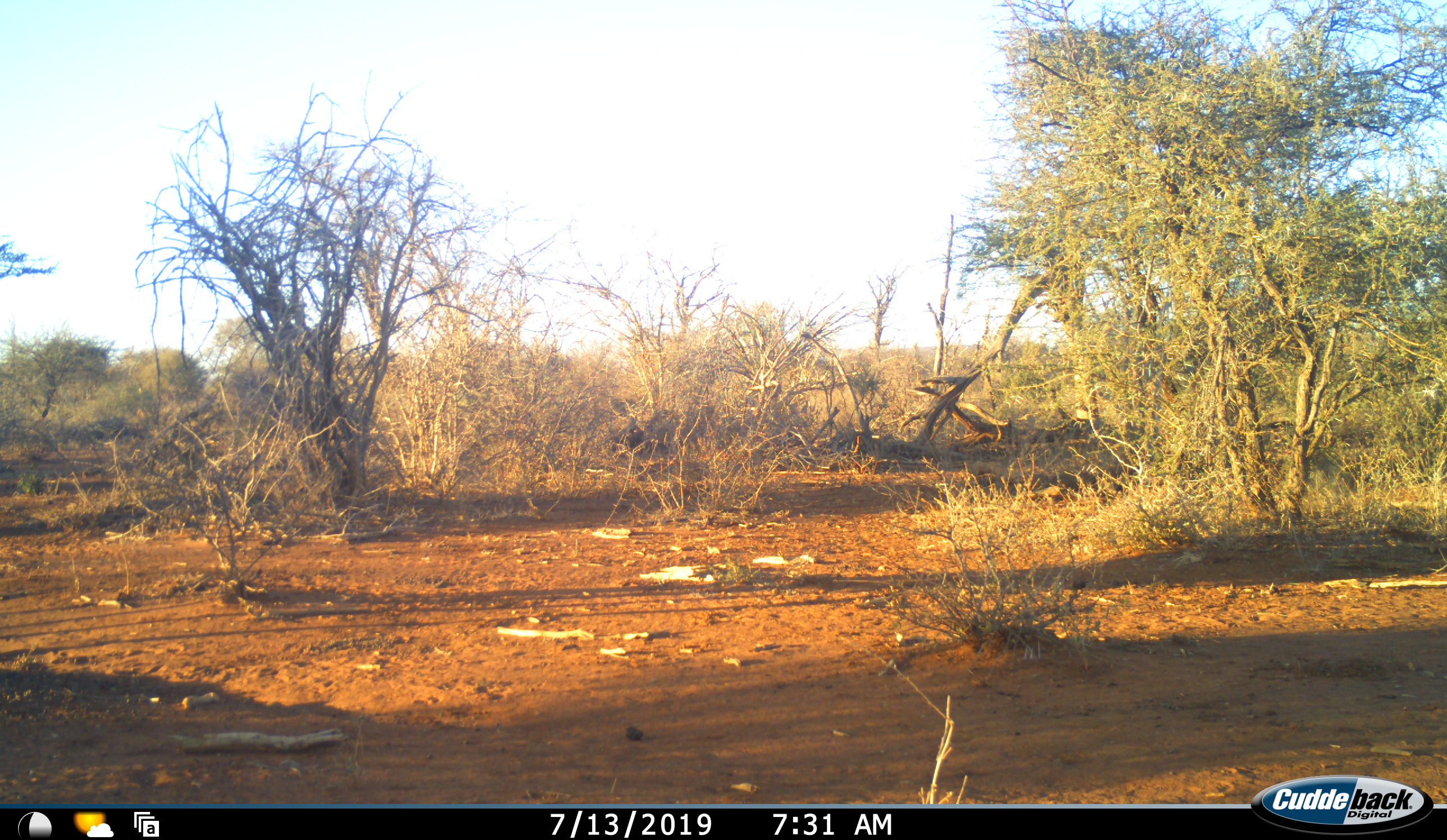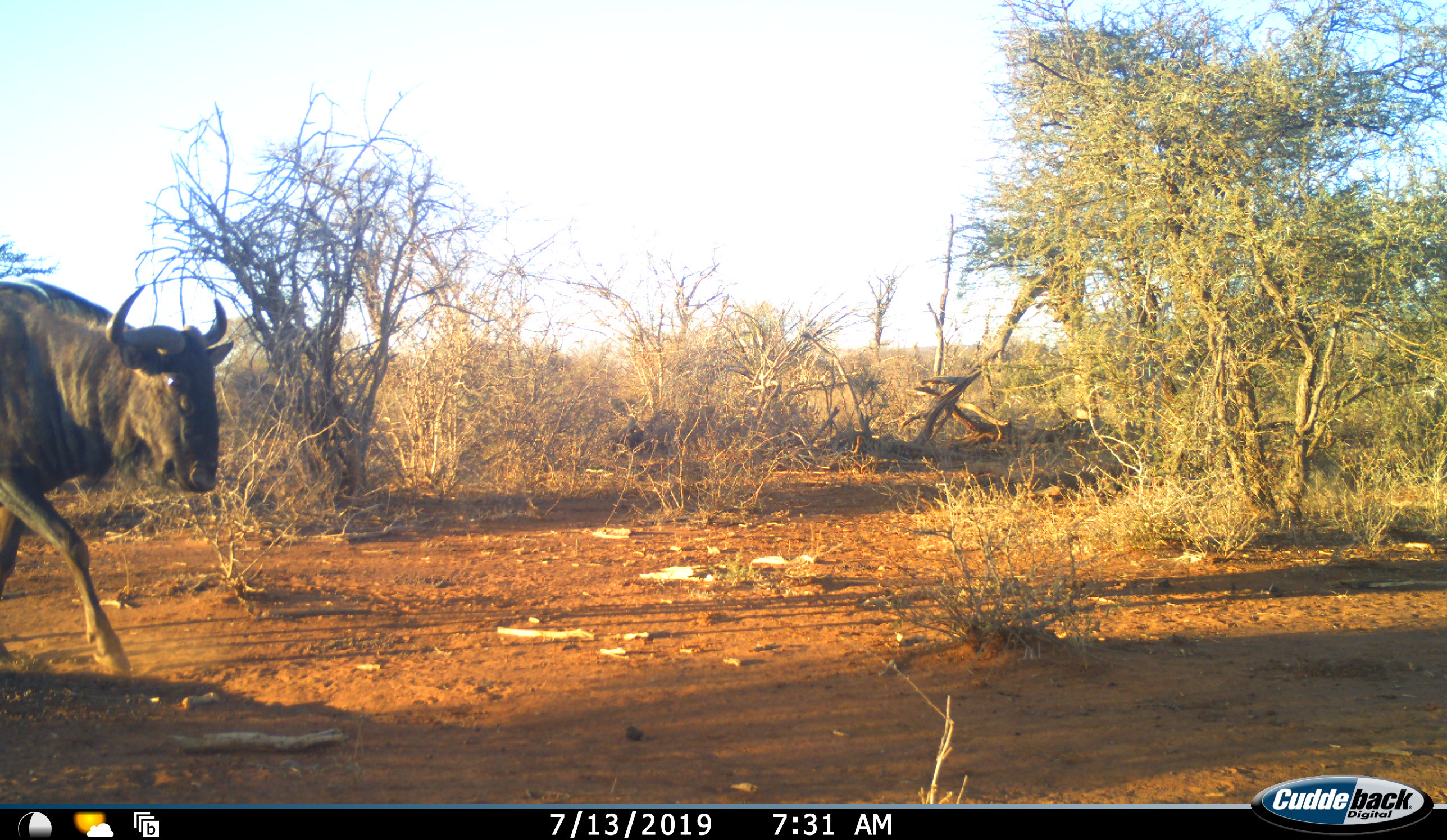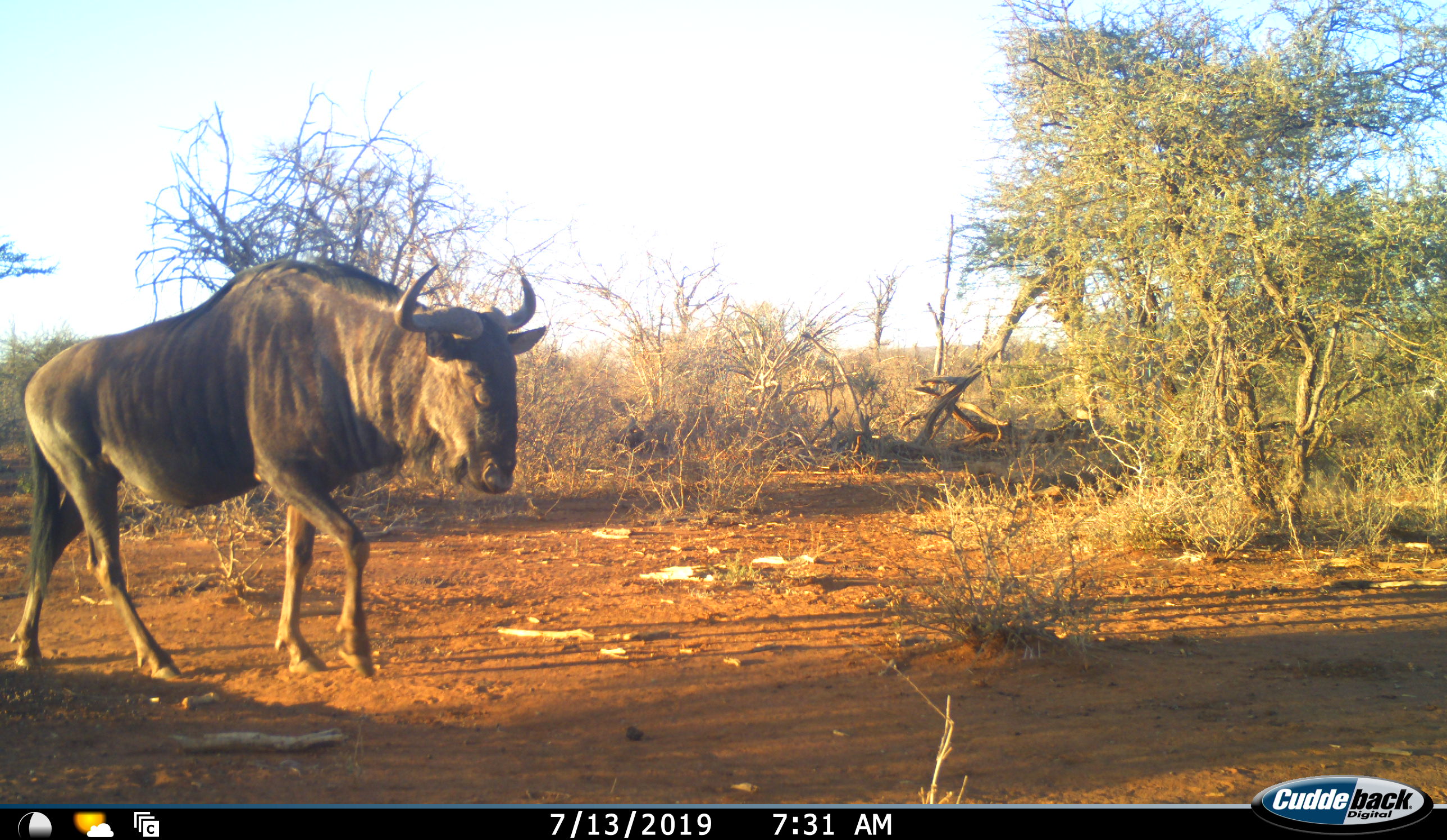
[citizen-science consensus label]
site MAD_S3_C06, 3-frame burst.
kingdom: Animalia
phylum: Chordata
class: Mammalia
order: Artiodactyla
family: Bovidae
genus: Connochaetes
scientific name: Connochaetes taurinus taurinus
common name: blue wildebeest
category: wildebeestblue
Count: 1.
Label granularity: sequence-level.